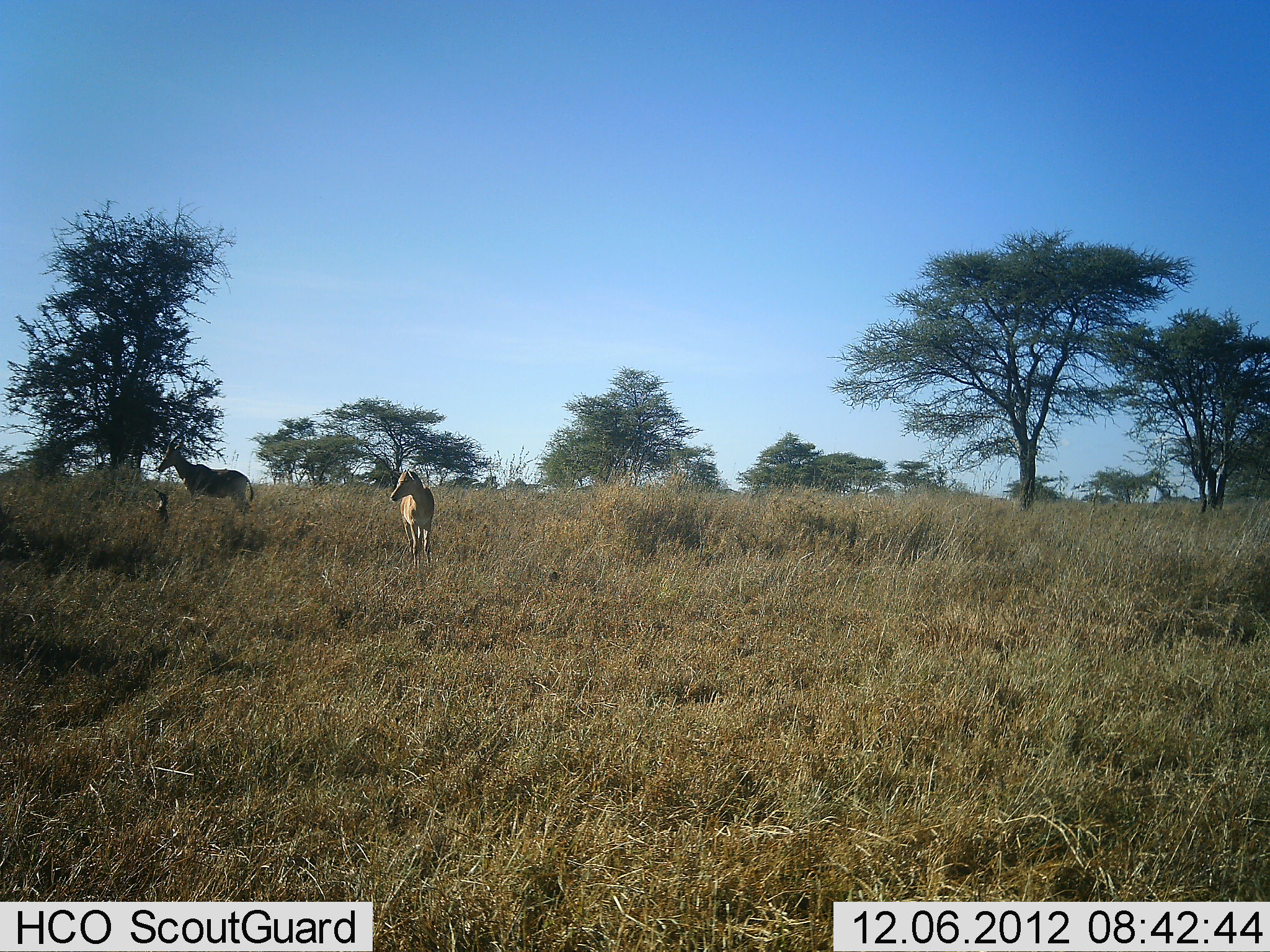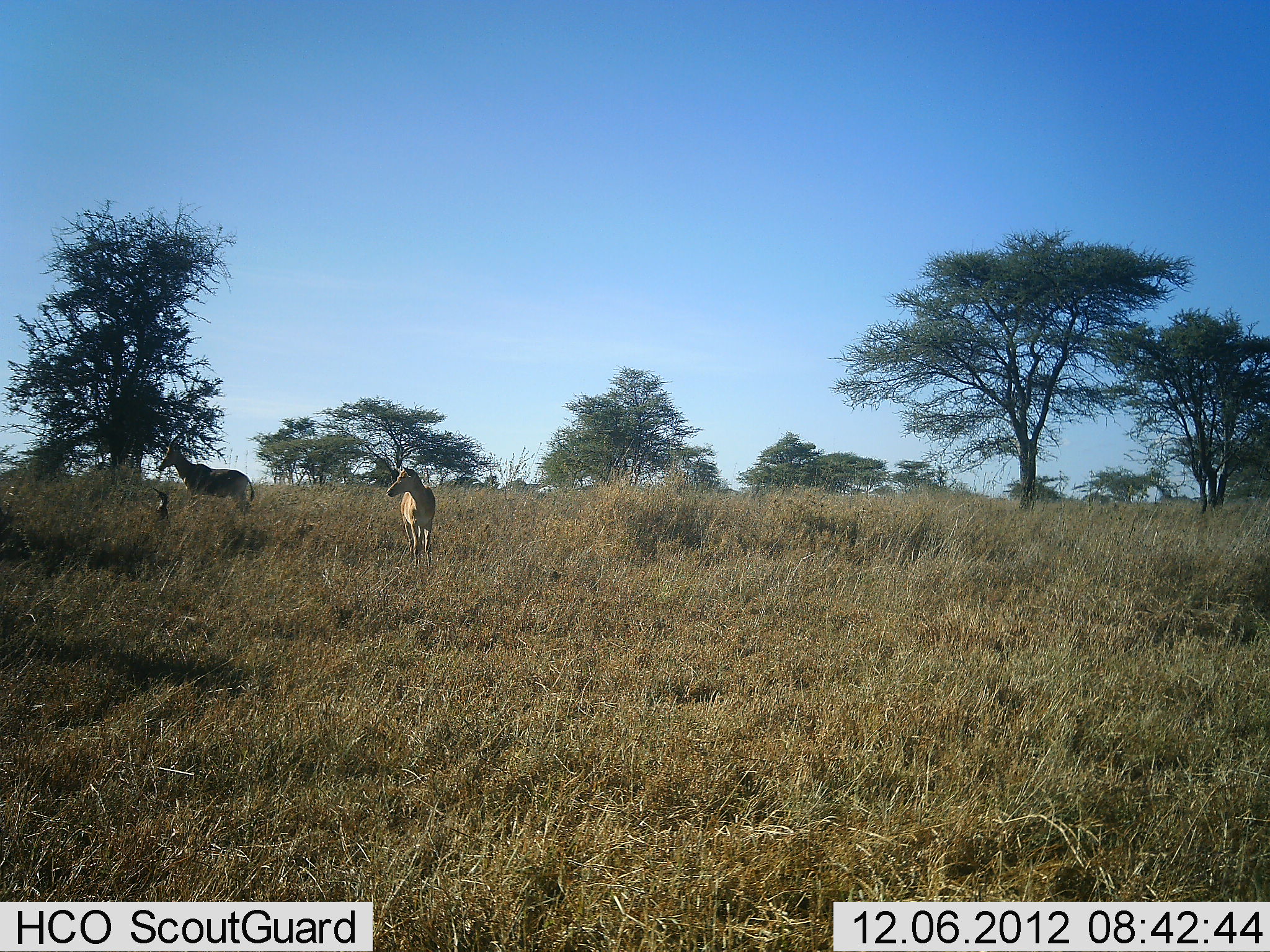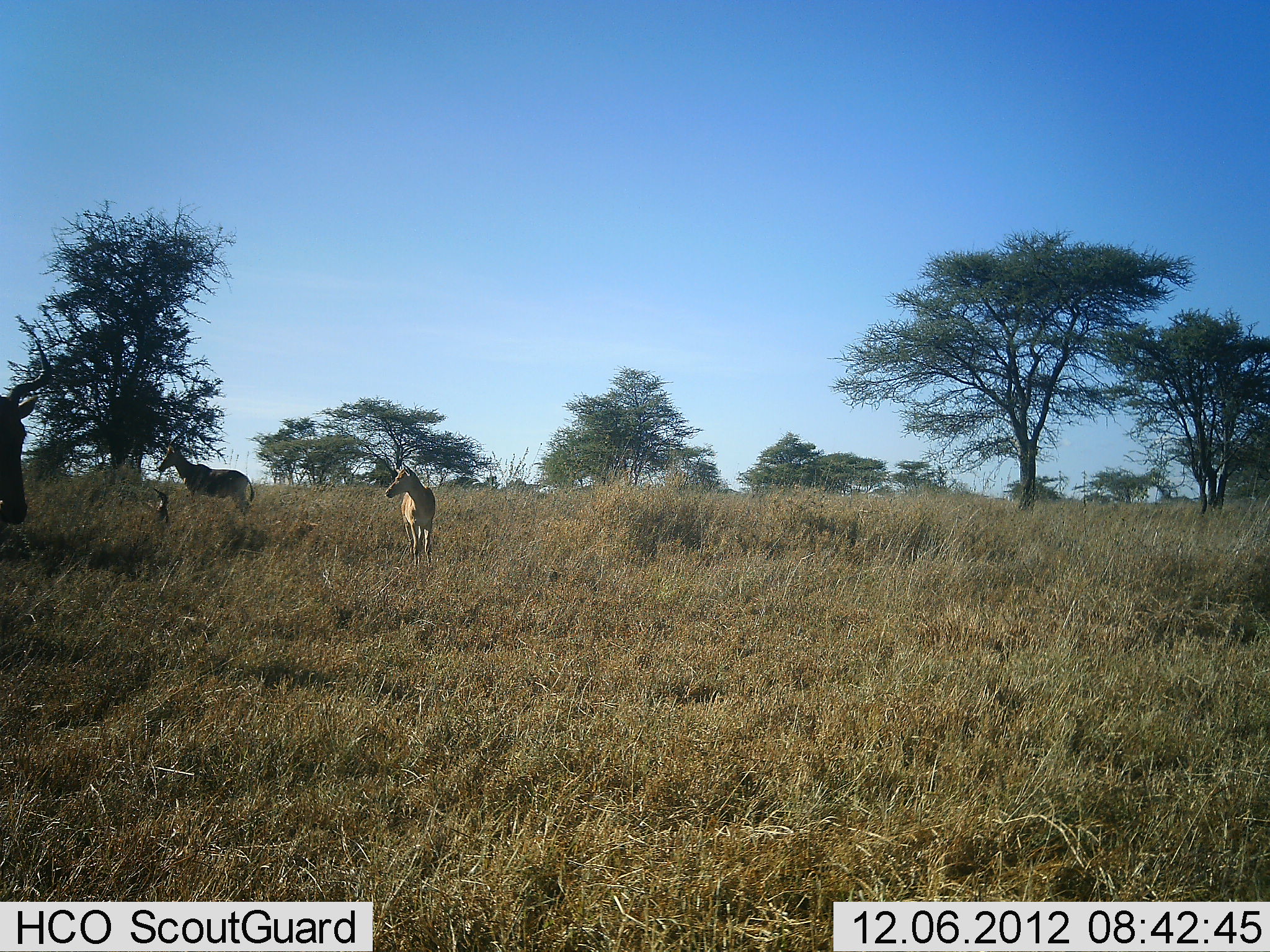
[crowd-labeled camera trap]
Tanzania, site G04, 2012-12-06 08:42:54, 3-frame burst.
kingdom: Animalia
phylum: Chordata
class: Mammalia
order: Artiodactyla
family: Bovidae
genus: Alcelaphus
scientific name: Alcelaphus buselaphus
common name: hartebeest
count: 3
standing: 91%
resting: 6%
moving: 61%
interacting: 3%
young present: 18%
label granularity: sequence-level